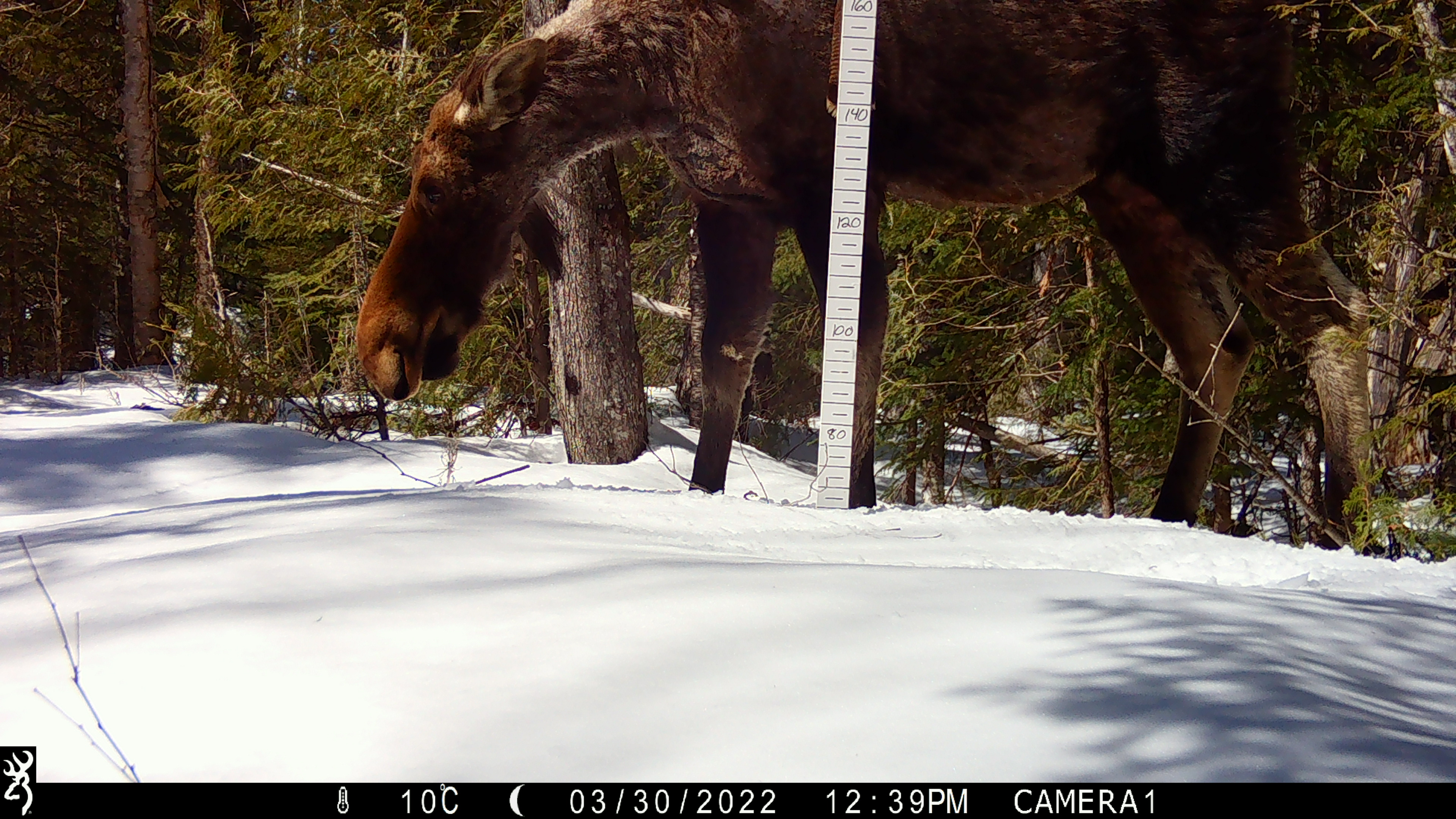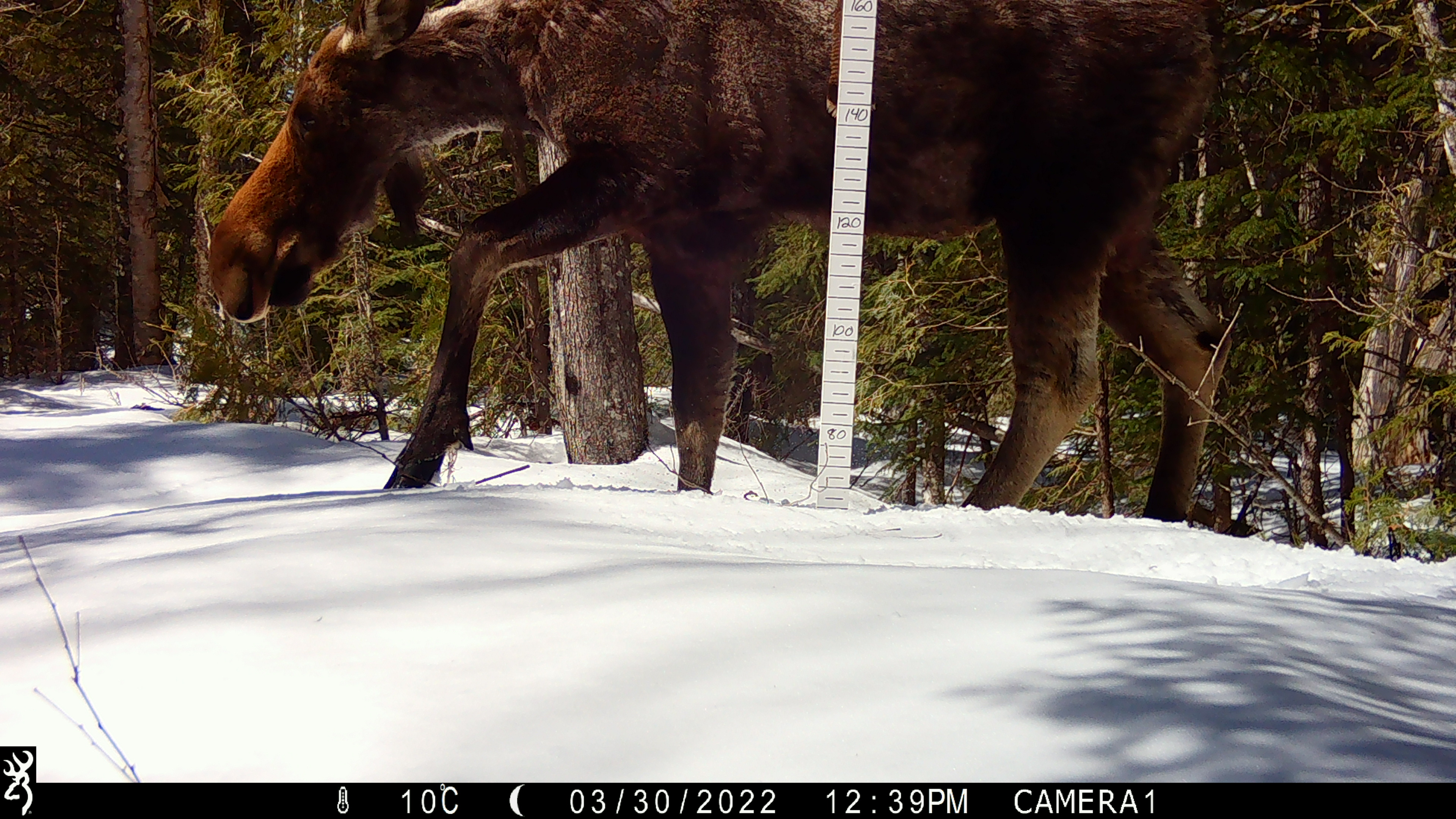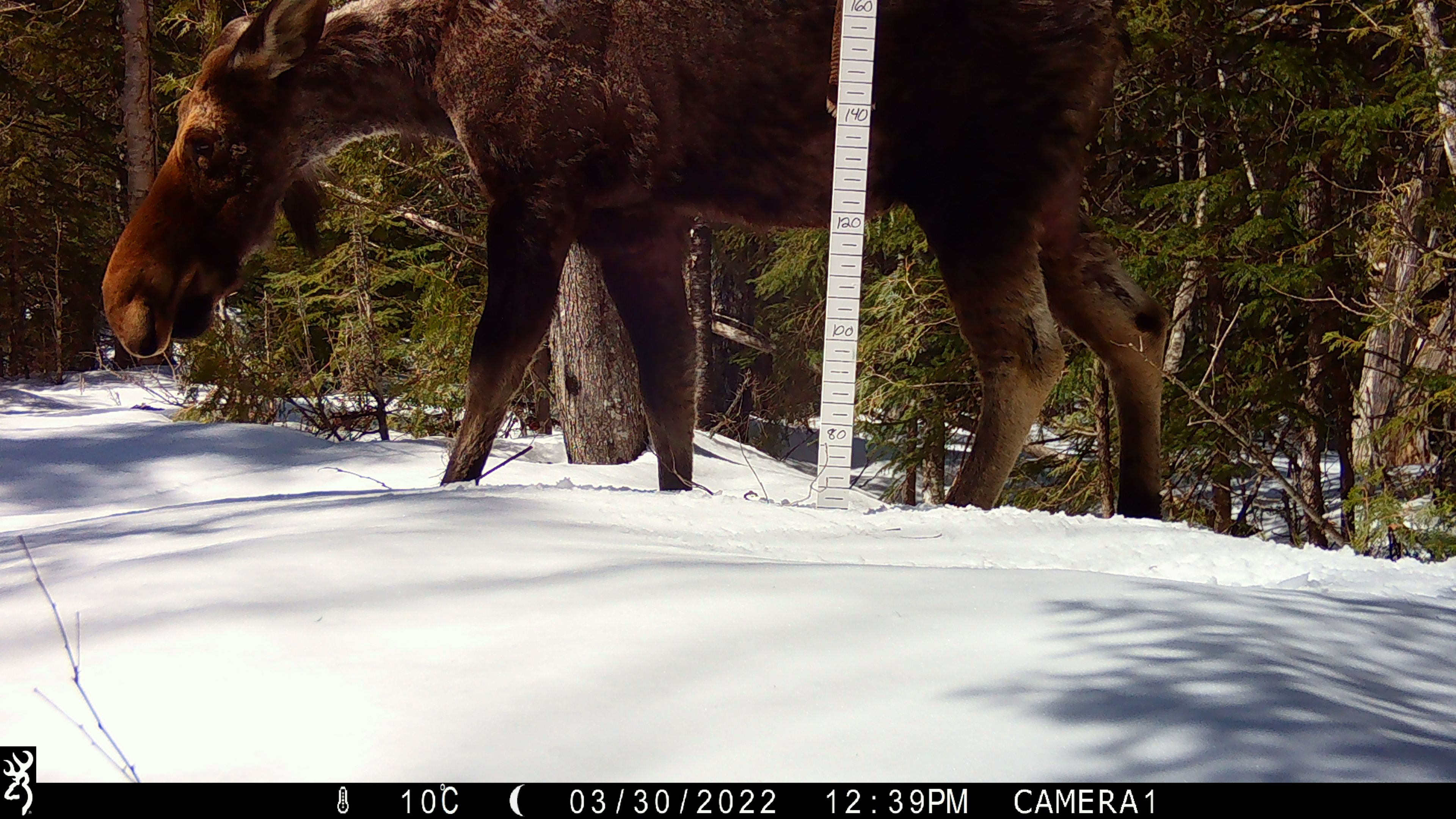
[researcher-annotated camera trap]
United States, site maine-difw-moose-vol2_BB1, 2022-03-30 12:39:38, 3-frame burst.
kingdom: Animalia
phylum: Chordata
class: Mammalia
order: Artiodactyla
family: Cervidae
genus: Alces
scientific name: Alces alces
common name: moose